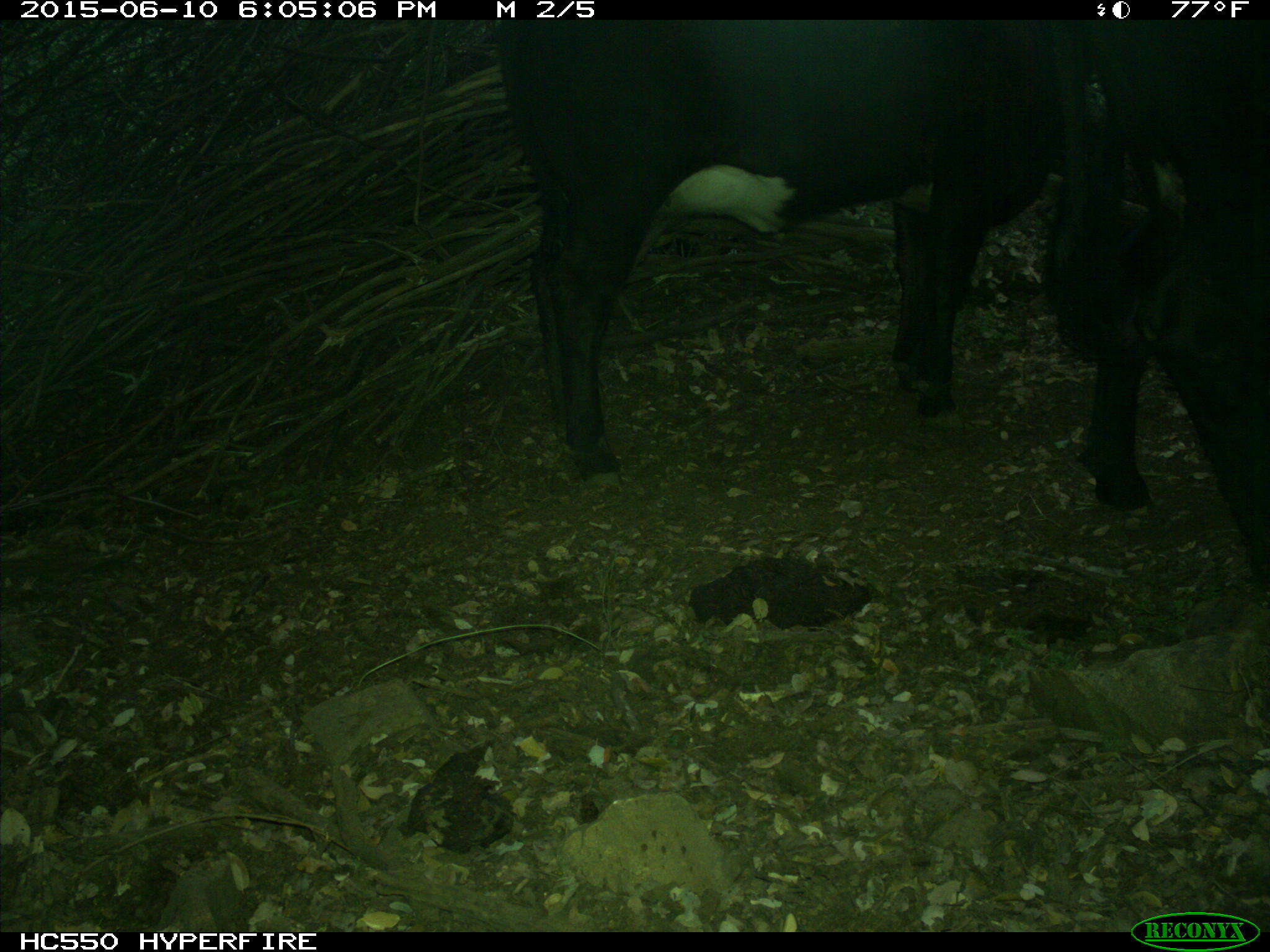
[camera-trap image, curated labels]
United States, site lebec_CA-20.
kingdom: Animalia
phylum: Chordata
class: Mammalia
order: Artiodactyla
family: Bovidae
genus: Bos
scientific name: Bos taurus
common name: domestic cow